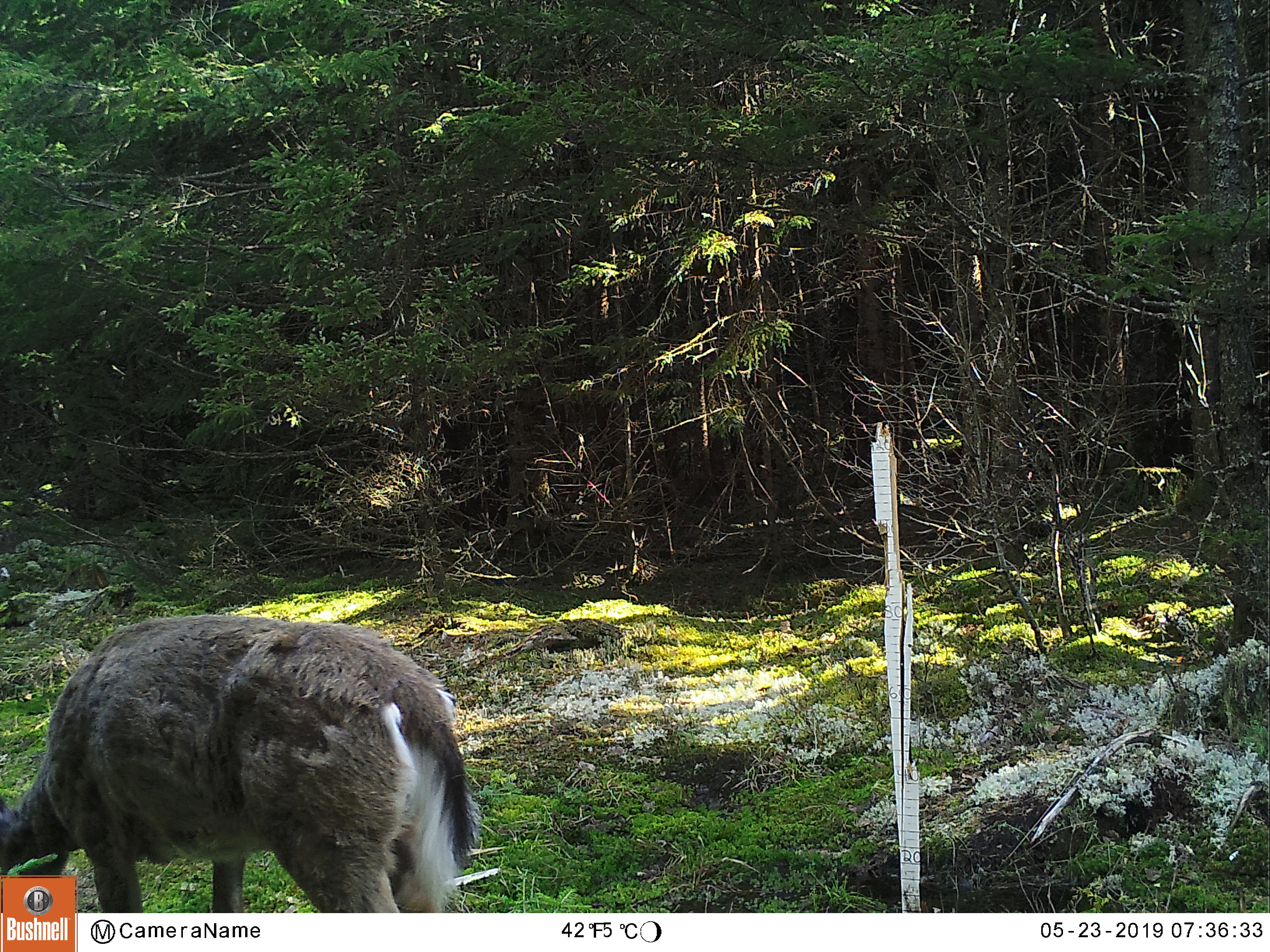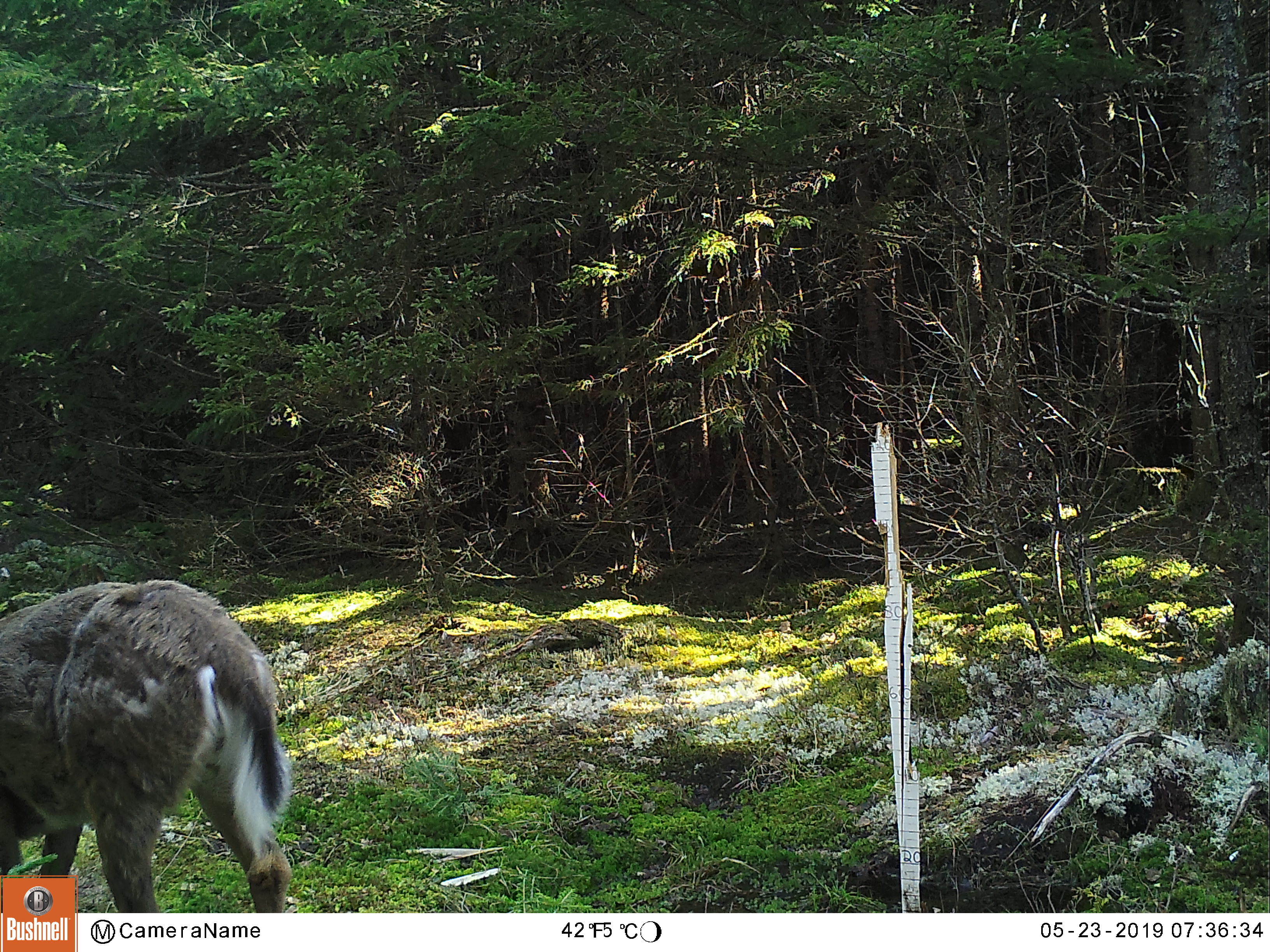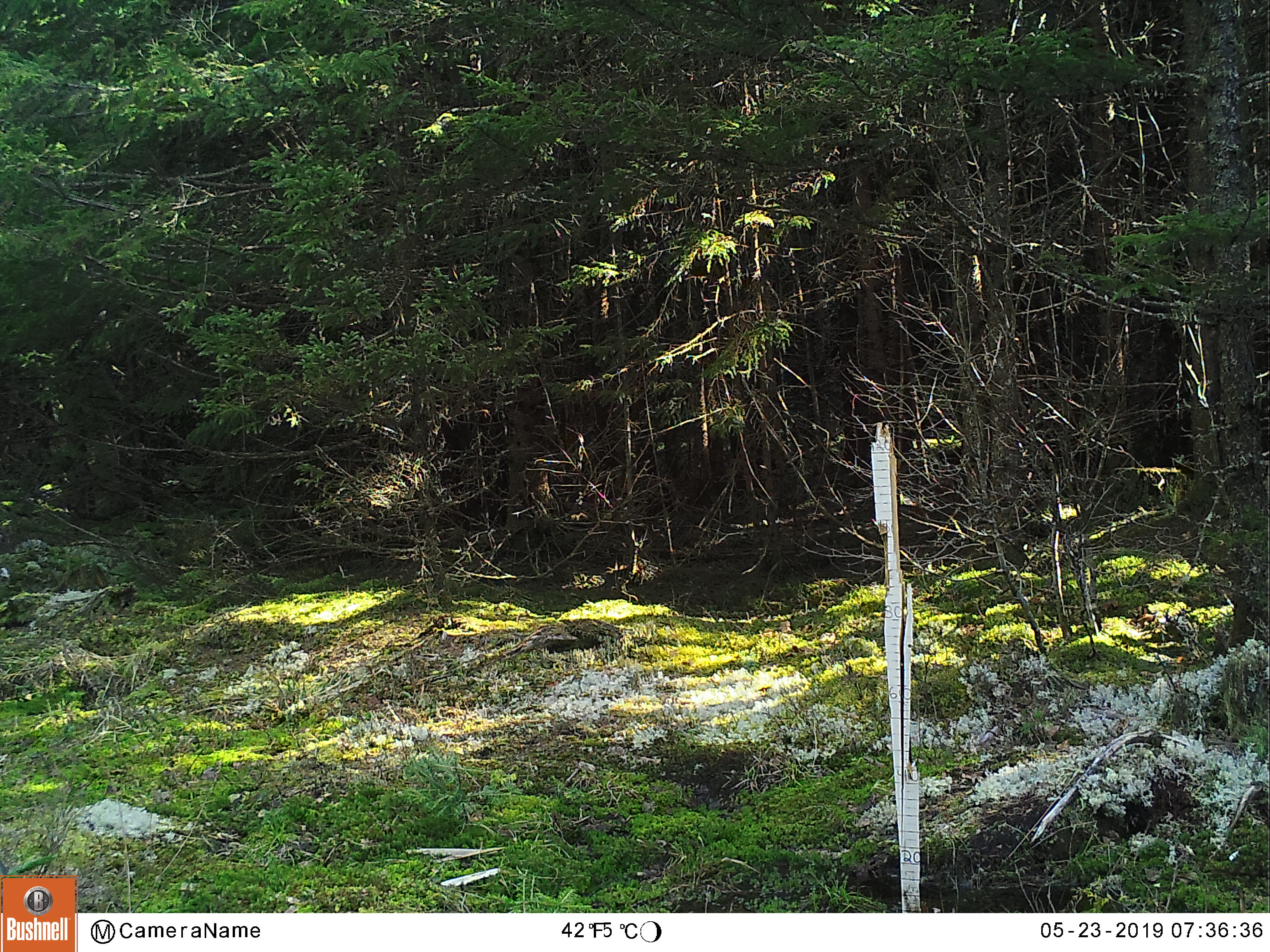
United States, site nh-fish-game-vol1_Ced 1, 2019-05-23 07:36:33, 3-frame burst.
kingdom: Animalia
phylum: Chordata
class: Mammalia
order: Artiodactyla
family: Cervidae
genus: Odocoileus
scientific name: Odocoileus virginianus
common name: white-tailed deer